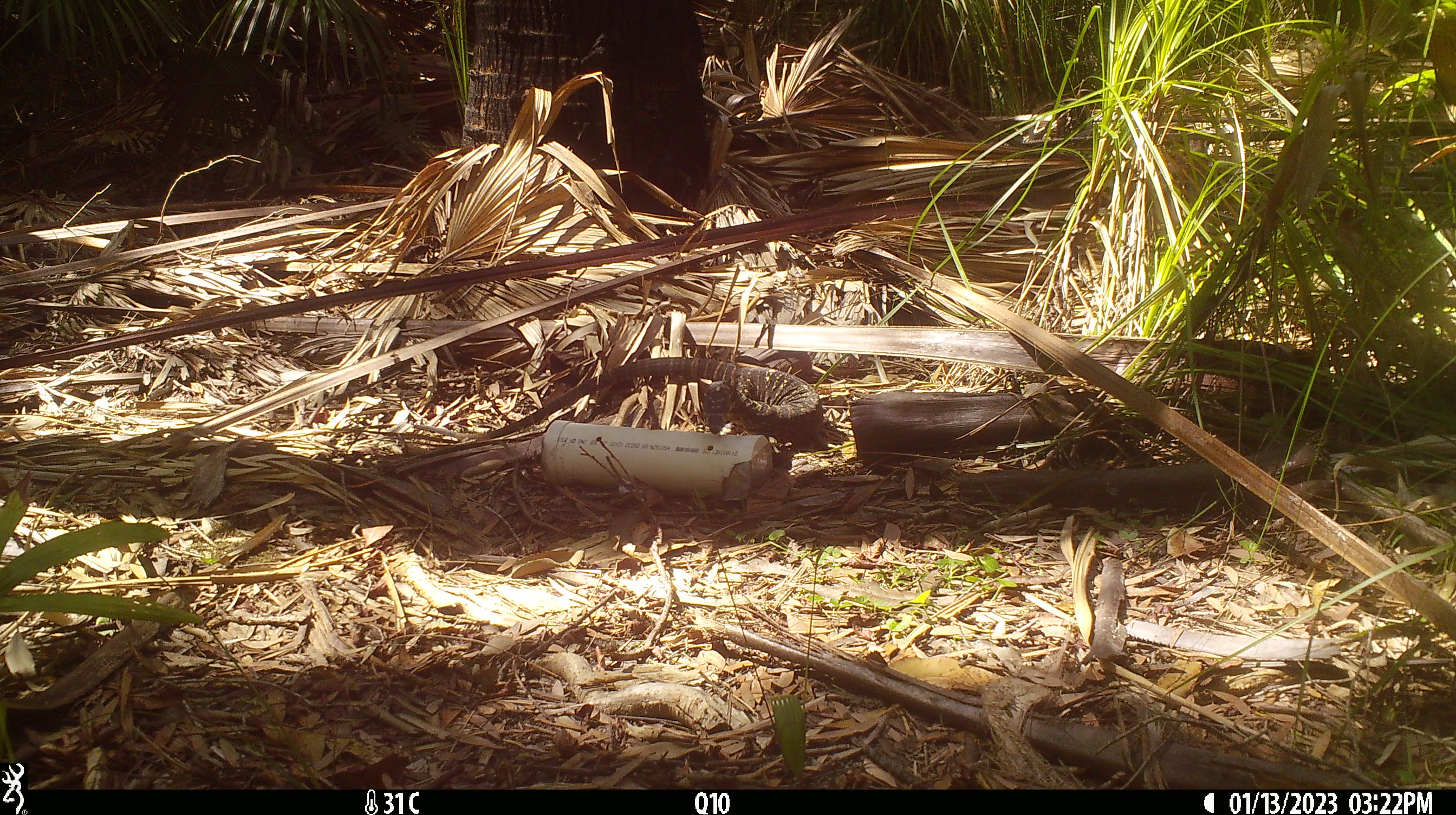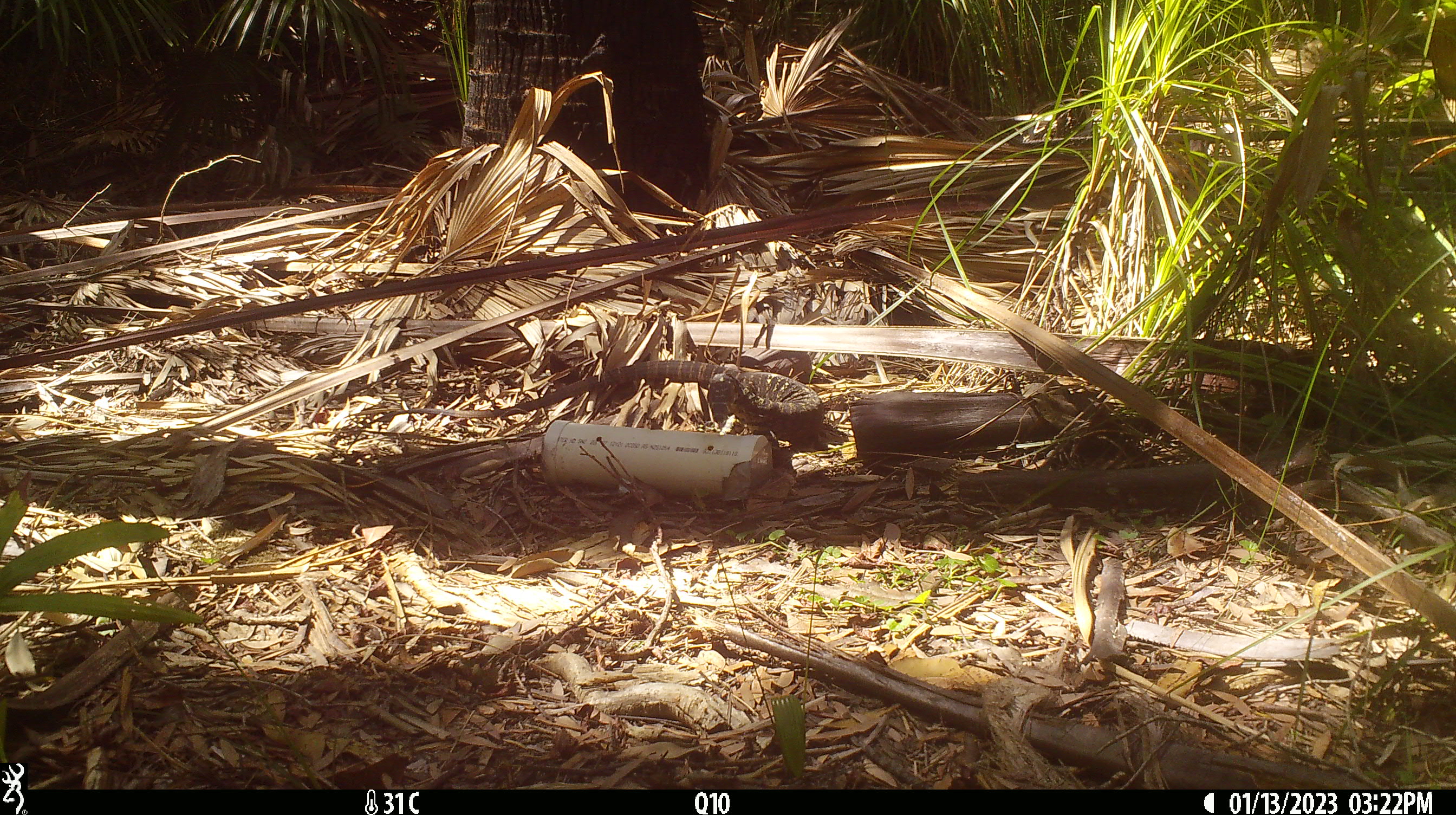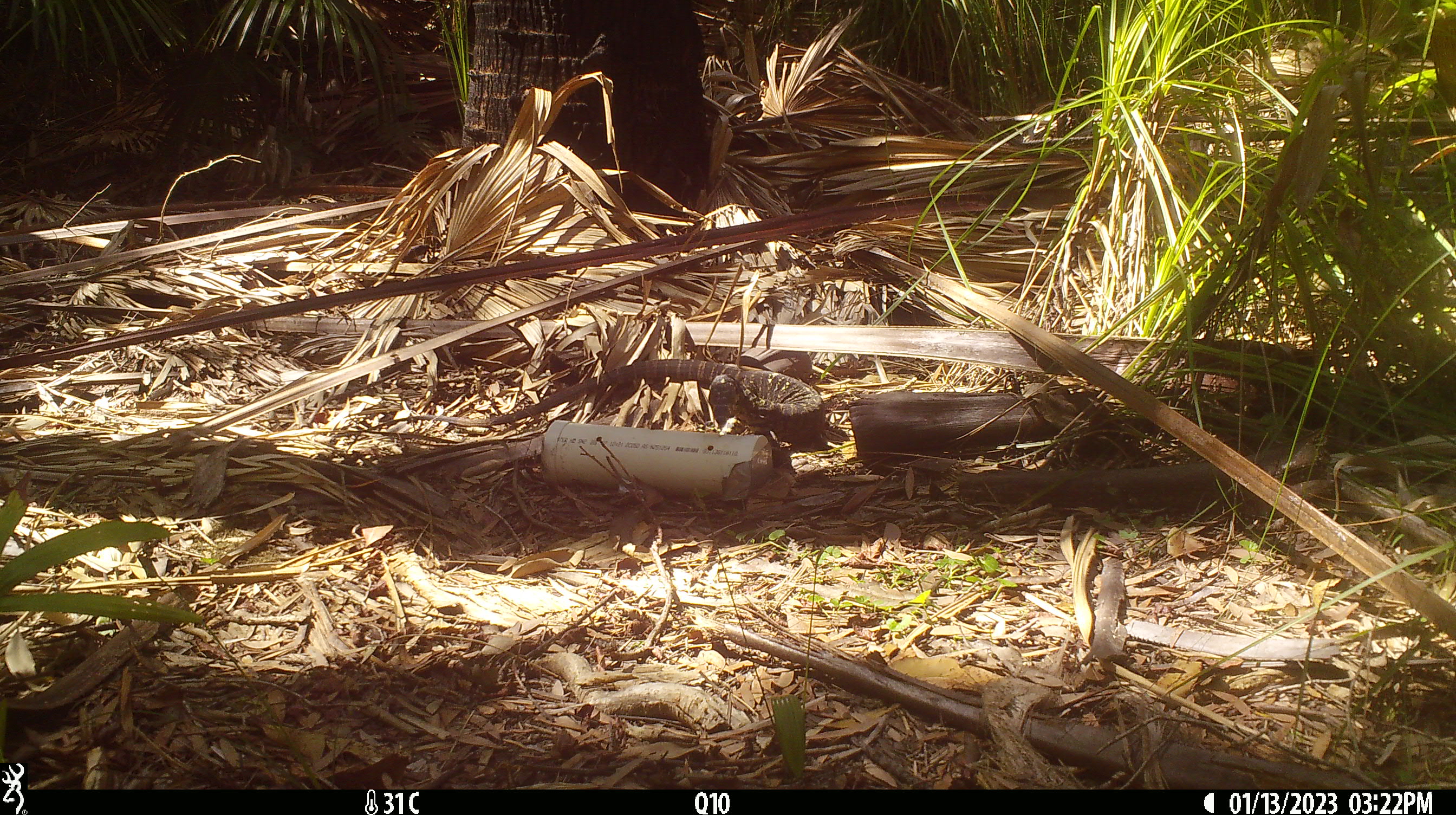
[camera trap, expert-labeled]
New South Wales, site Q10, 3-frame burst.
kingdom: Animalia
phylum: Chordata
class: Reptilia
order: Squamata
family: Varanidae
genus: Varanus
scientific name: Varanus varius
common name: lace monitor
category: goanna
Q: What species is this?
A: Goanna (lace monitor) (Varanus varius).